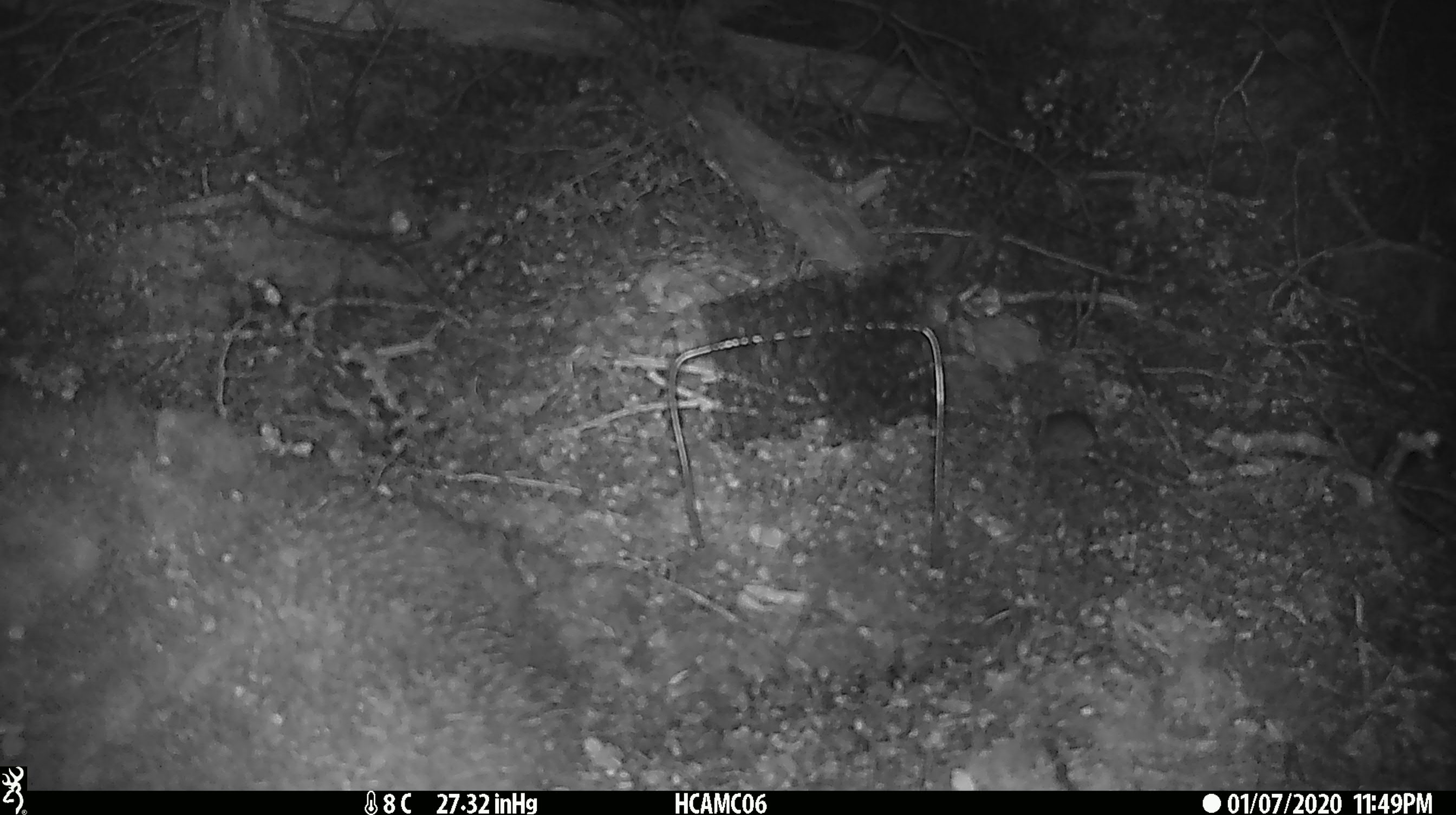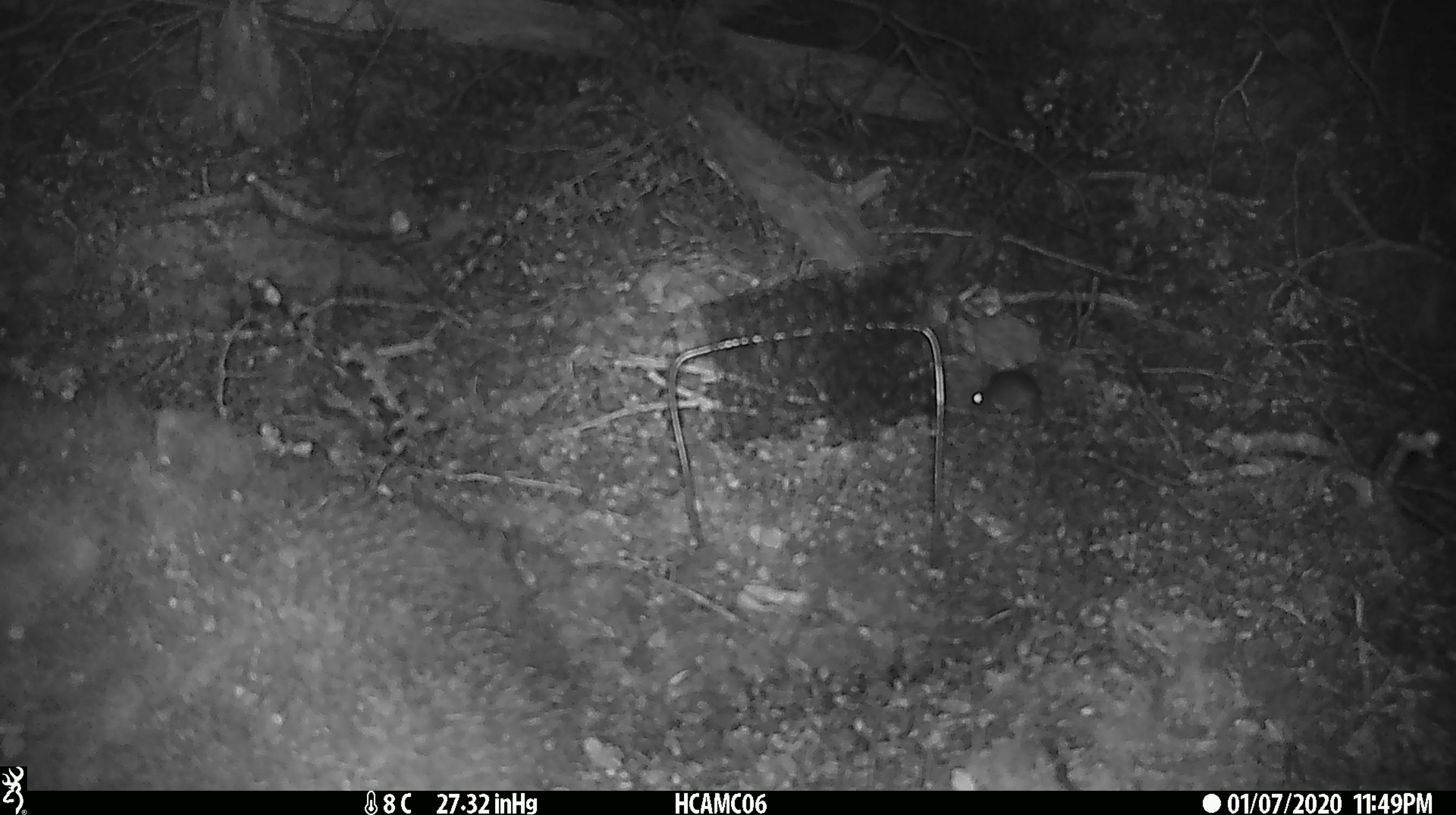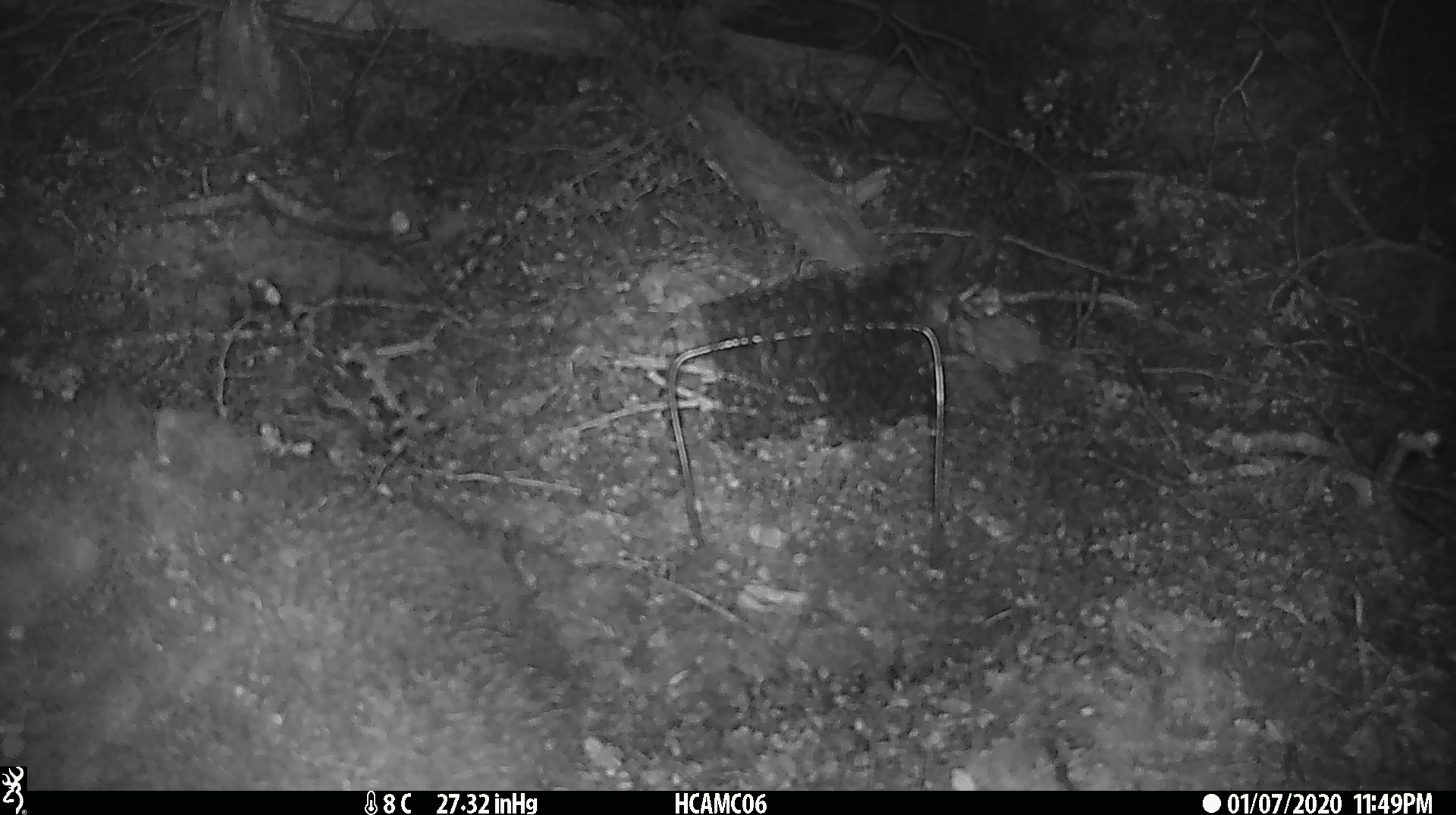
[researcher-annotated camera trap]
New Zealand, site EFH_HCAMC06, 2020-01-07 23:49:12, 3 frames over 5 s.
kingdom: Animalia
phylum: Chordata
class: Mammalia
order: Rodentia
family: Muridae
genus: Mus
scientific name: Mus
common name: mouse